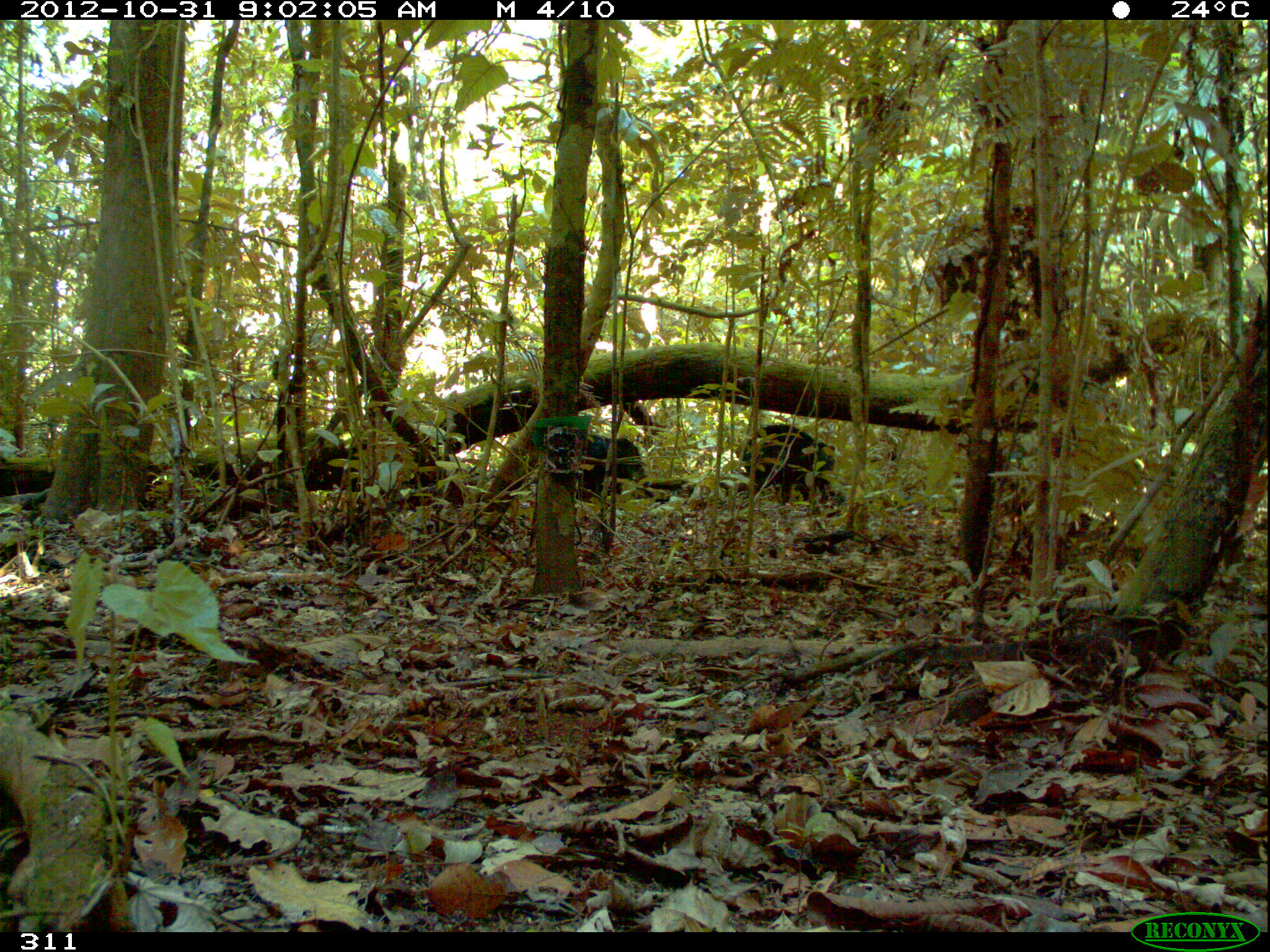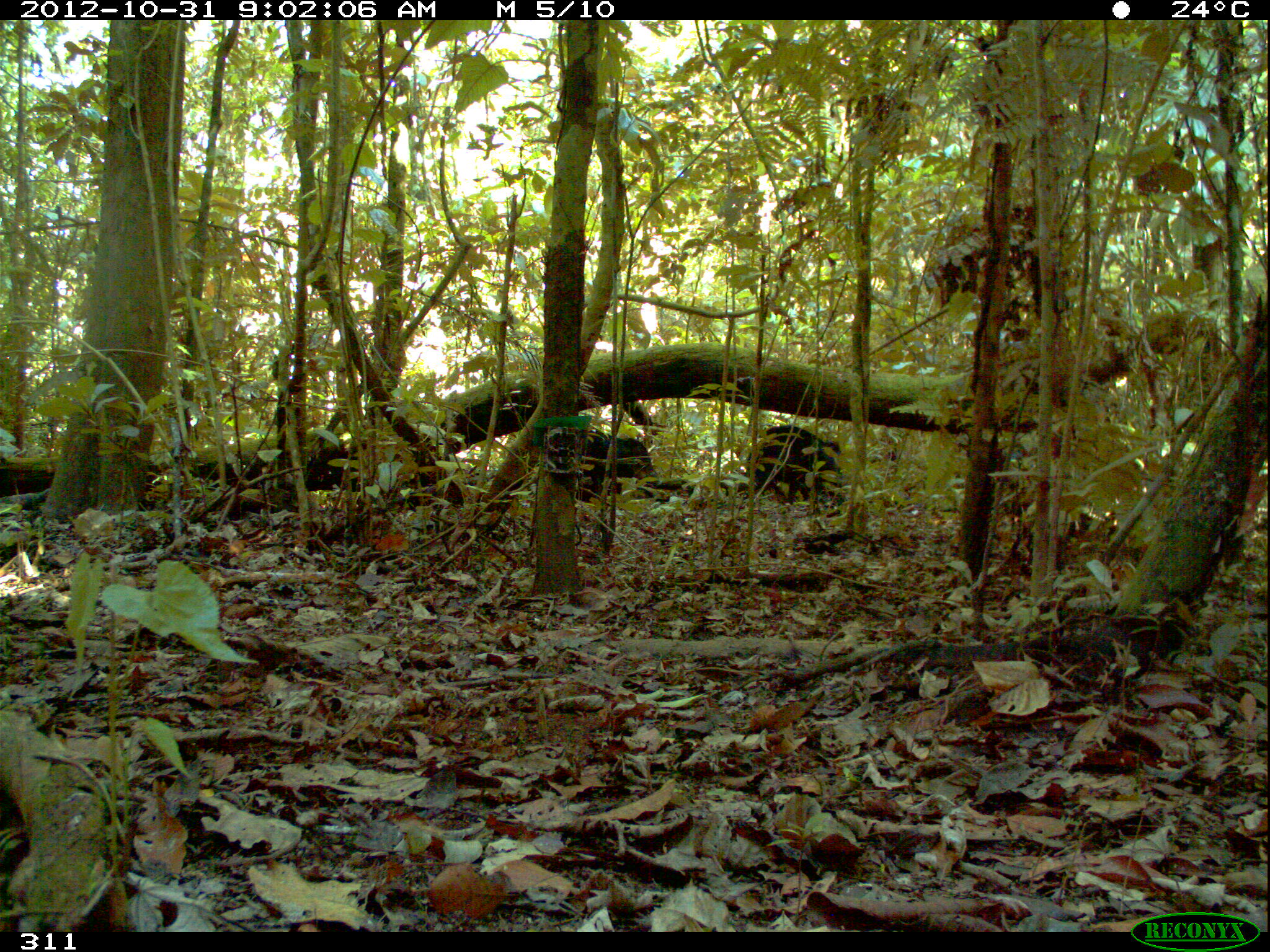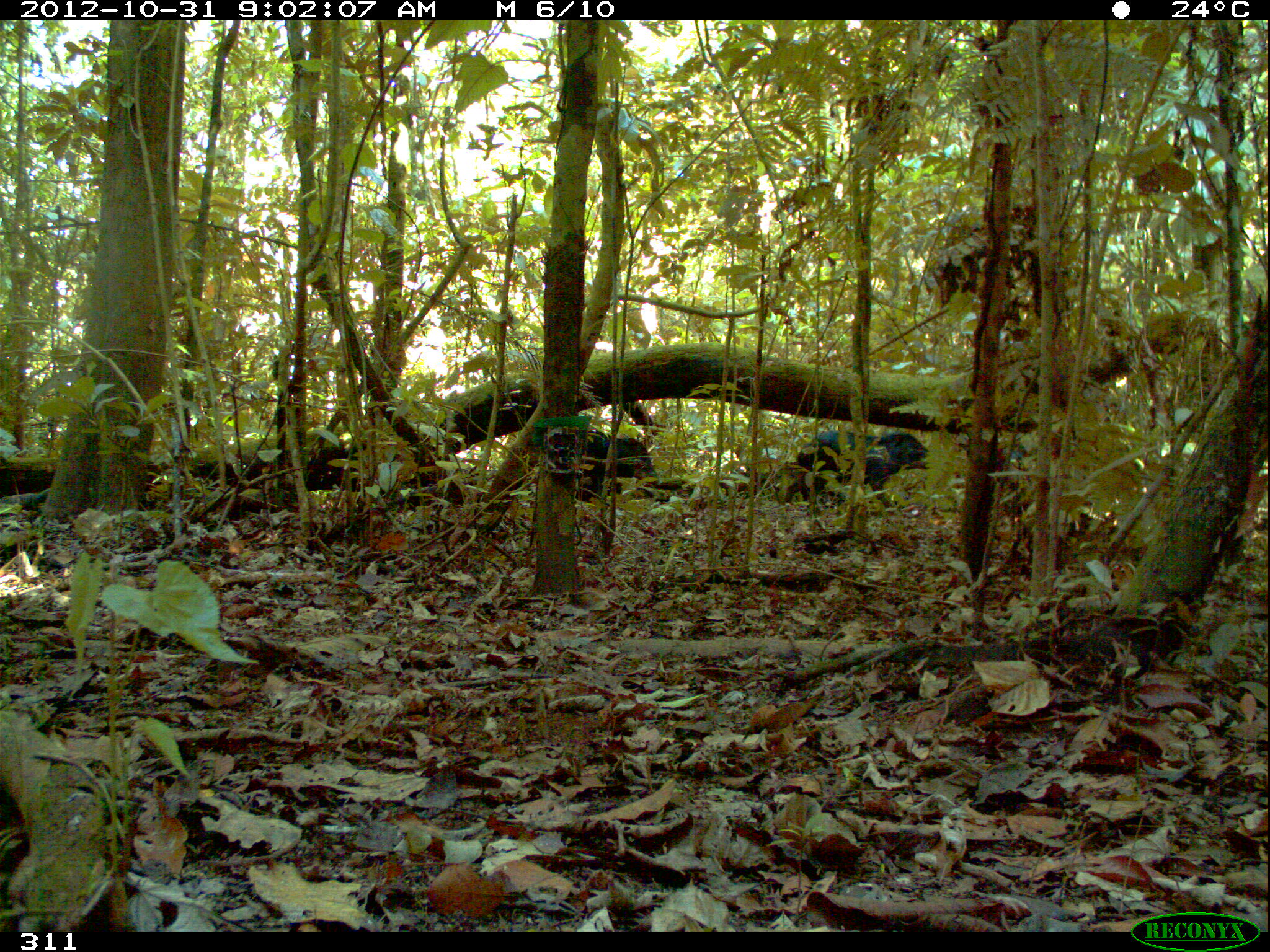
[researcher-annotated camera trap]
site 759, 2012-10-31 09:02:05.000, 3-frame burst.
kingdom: Animalia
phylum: Chordata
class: Mammalia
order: Artiodactyla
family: Tayassuidae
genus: Tayassu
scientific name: Tayassu pecari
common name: white-lipped peccary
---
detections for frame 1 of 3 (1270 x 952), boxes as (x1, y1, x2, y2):
tayassu pecari: (739, 423, 835, 516); (576, 434, 652, 503)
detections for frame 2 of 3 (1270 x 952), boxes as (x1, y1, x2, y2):
tayassu pecari: (745, 423, 849, 515); (576, 430, 663, 503)